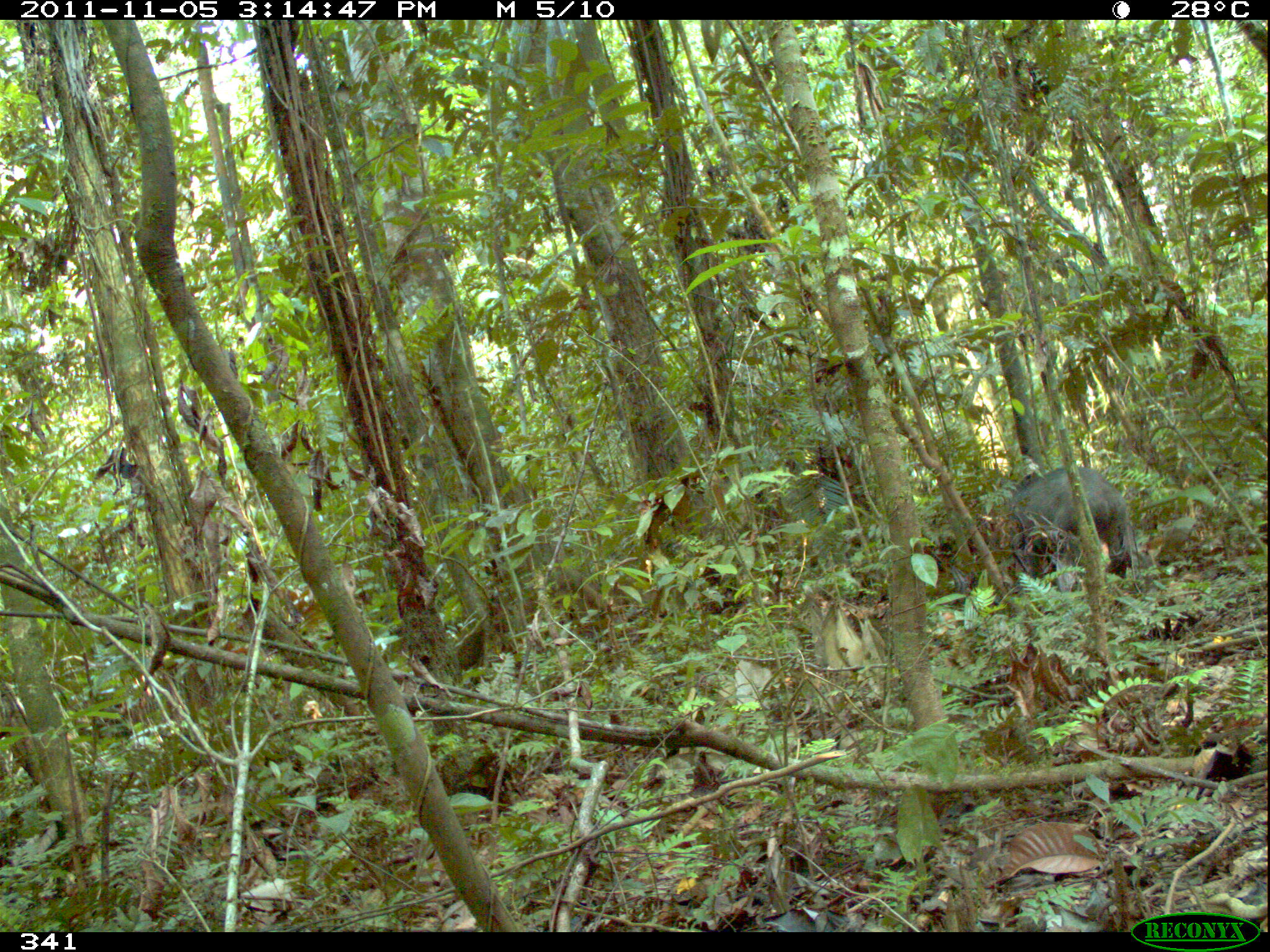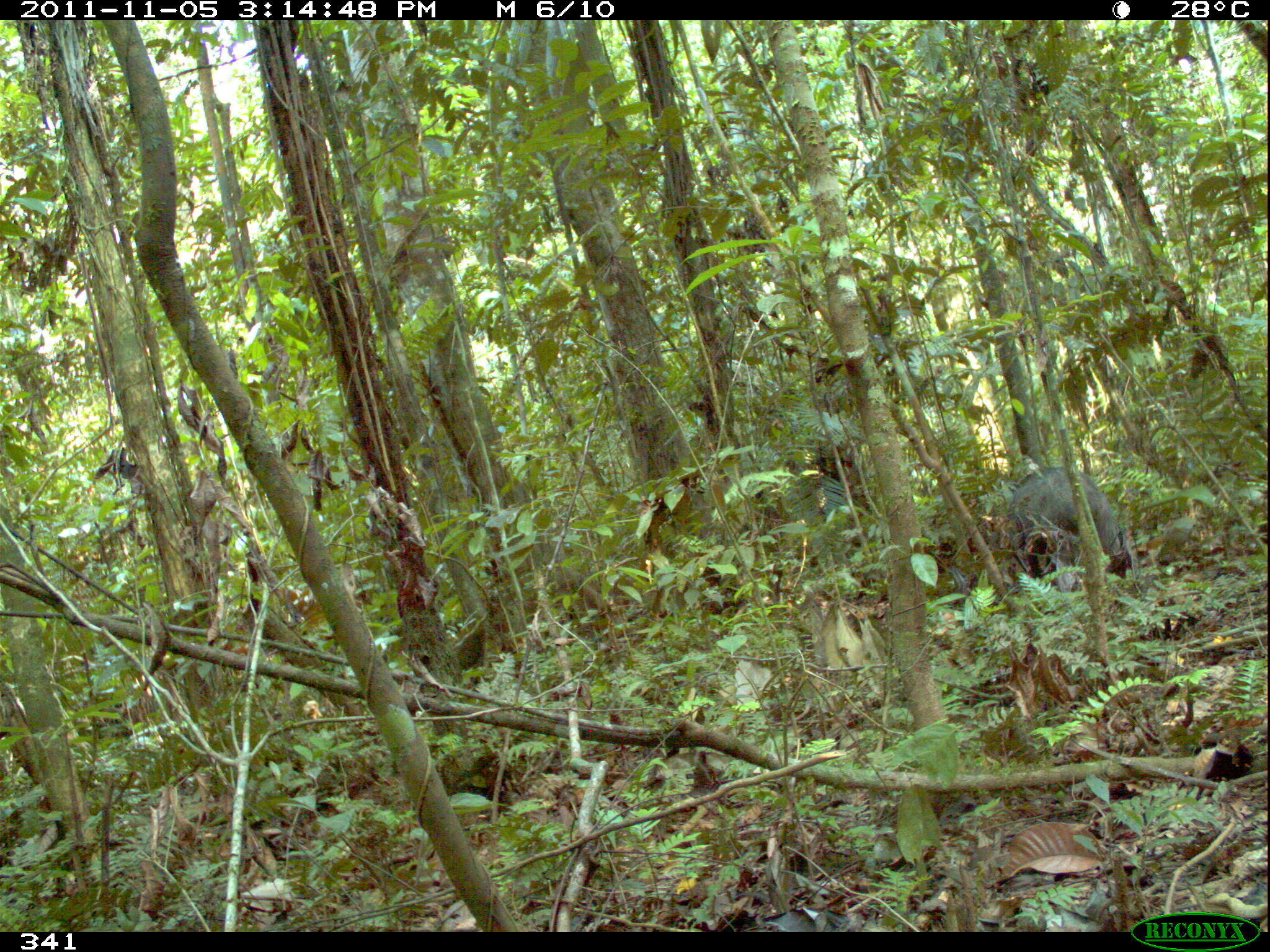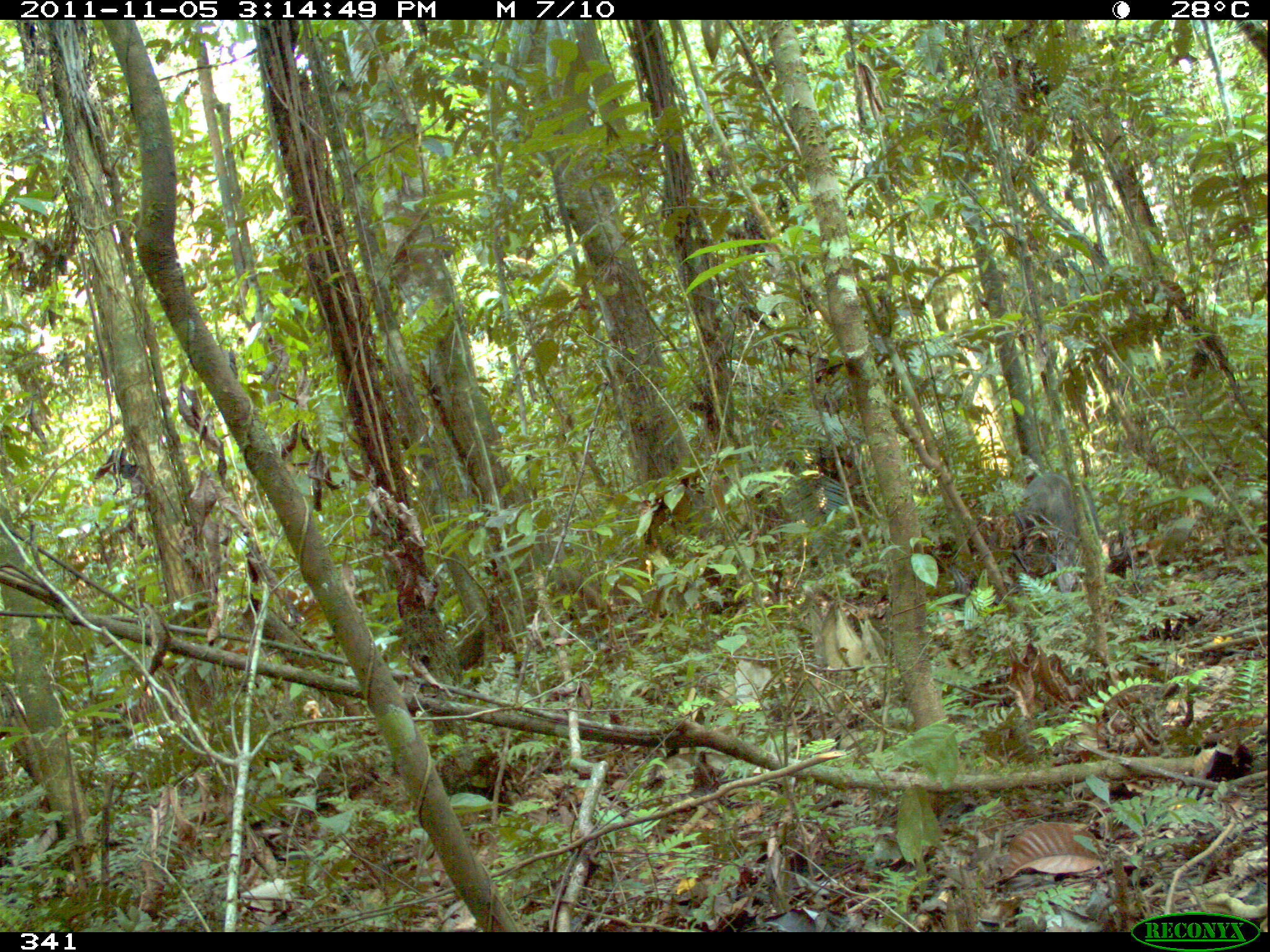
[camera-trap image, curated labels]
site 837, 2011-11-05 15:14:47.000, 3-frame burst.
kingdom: Animalia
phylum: Chordata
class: Mammalia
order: Artiodactyla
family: Tayassuidae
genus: Pecari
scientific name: Pecari tajacu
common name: collared peccary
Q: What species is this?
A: Pecari tajacu (collared peccary).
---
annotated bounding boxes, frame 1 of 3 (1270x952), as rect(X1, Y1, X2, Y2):
pecari tajacu: rect(1005, 463, 1134, 592)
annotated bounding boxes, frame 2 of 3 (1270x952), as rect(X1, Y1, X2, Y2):
pecari tajacu: rect(1003, 466, 1133, 577)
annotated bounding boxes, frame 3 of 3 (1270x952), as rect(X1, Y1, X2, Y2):
pecari tajacu: rect(1008, 470, 1095, 592)